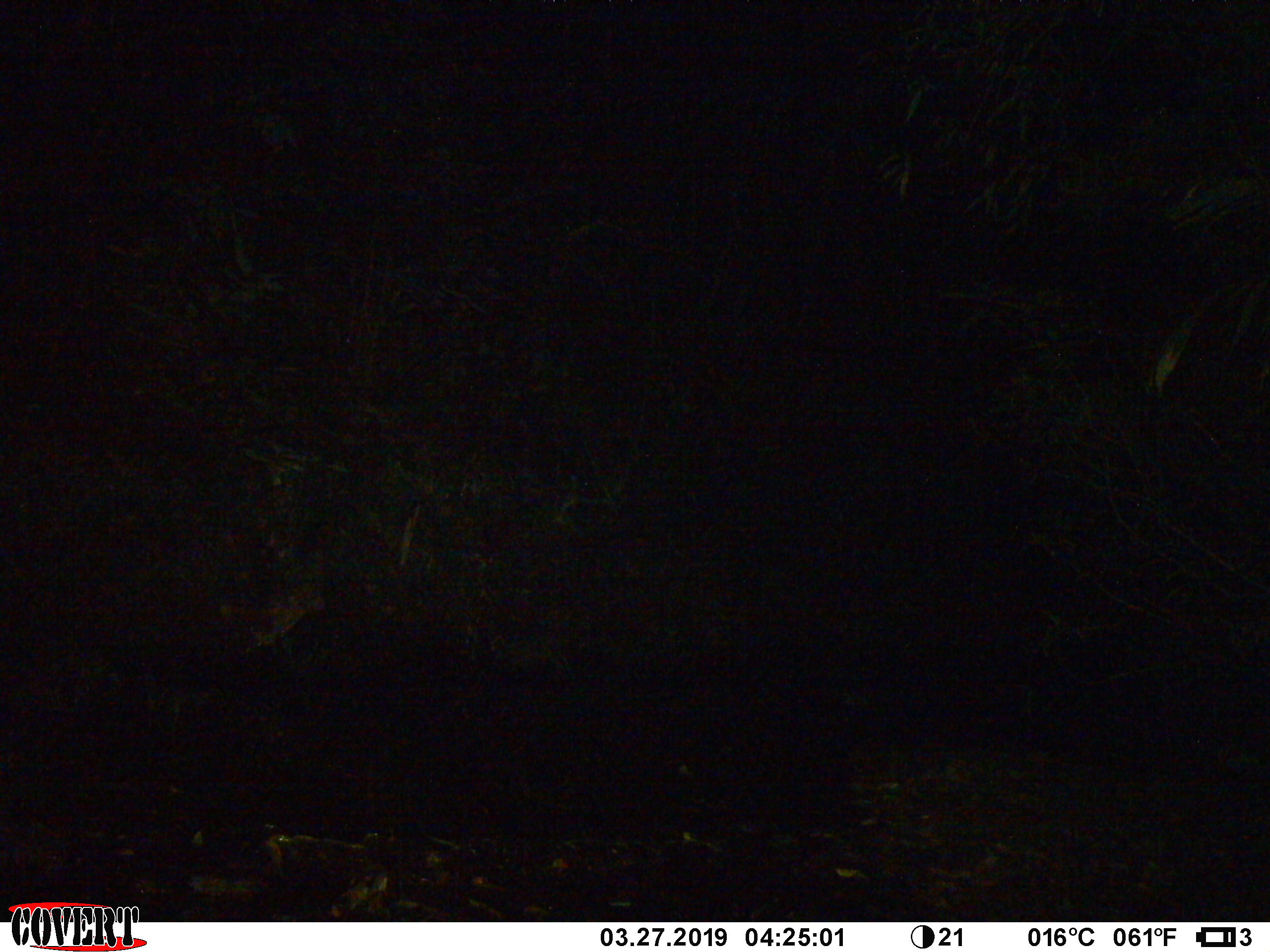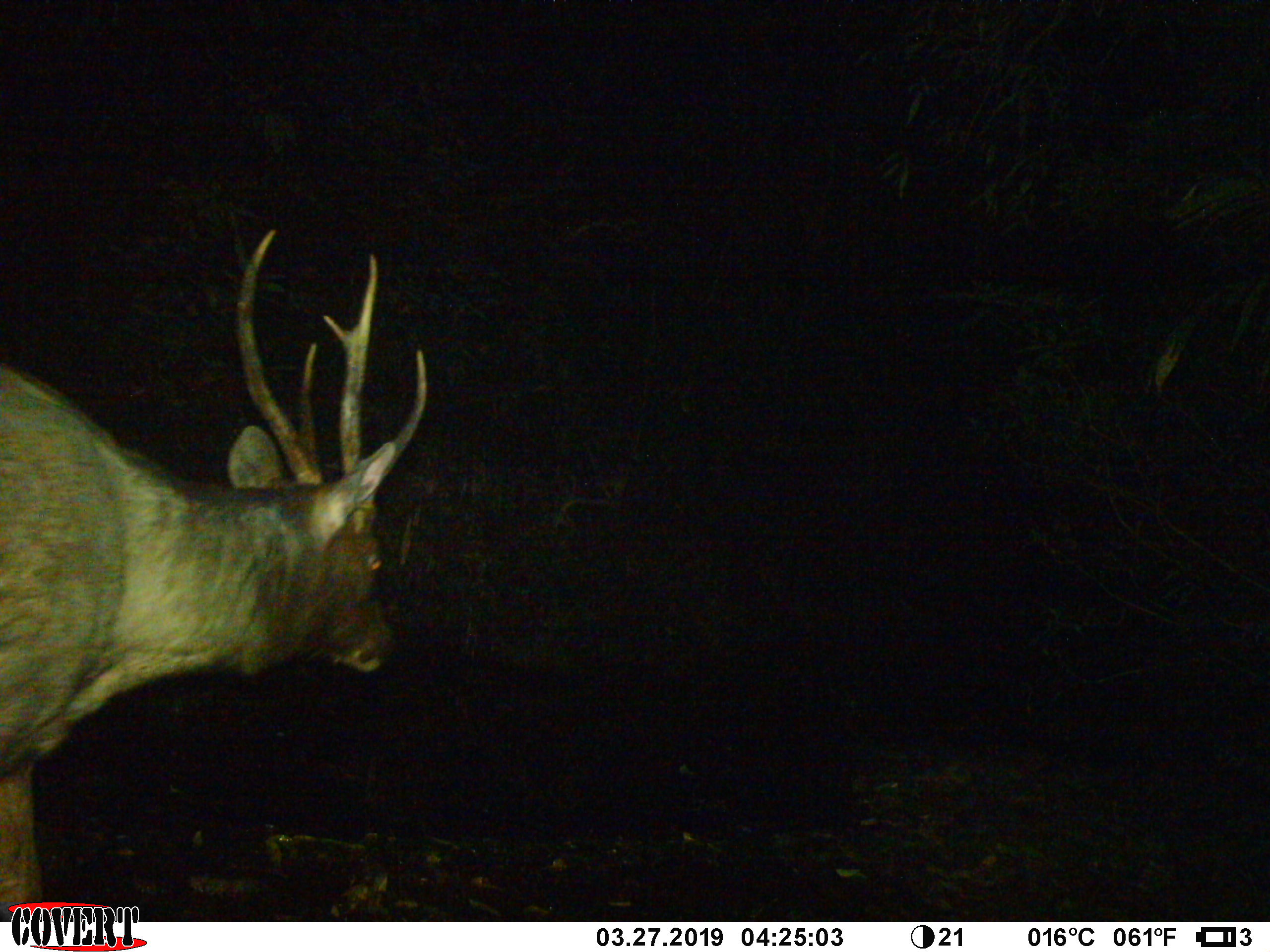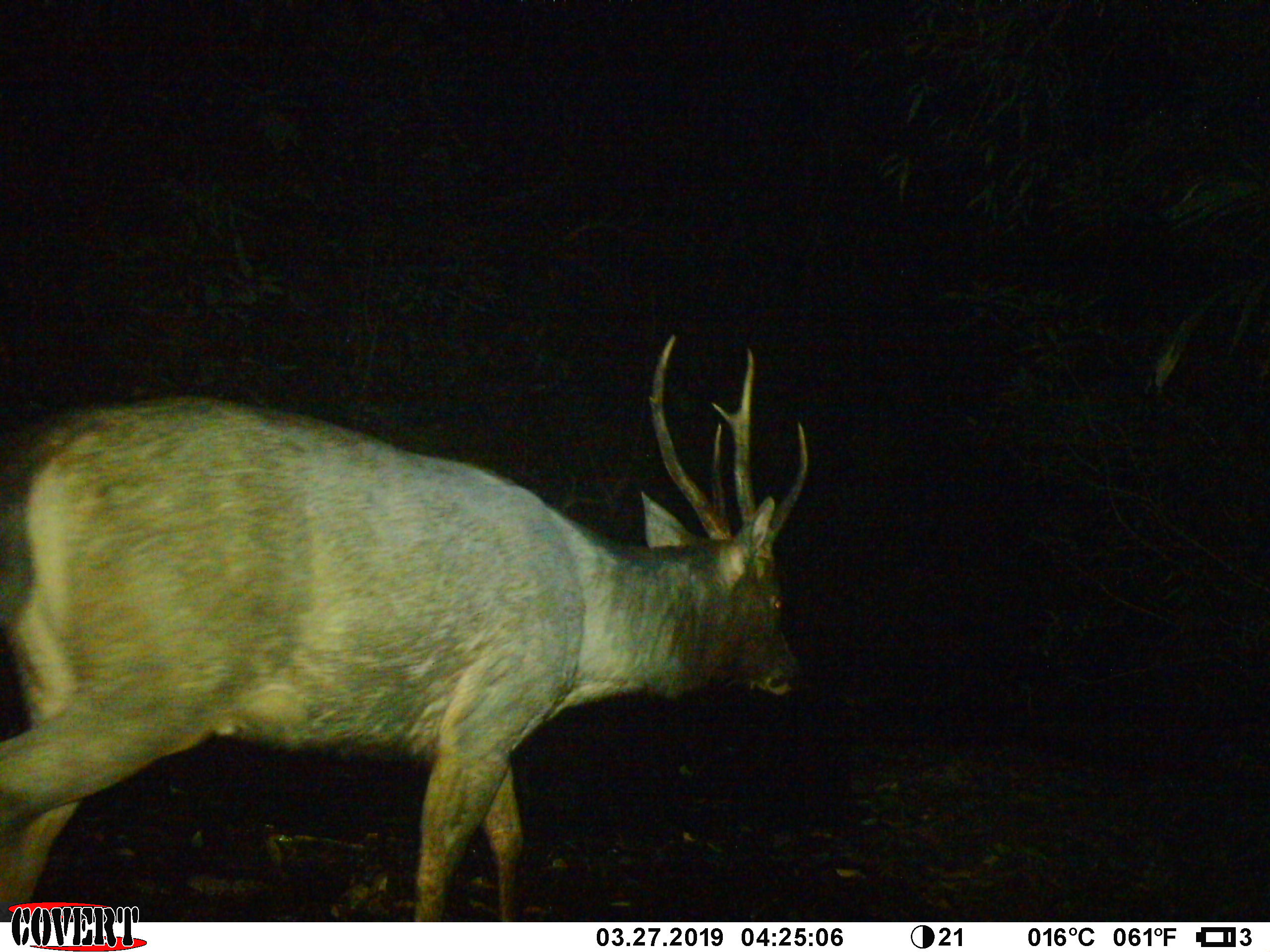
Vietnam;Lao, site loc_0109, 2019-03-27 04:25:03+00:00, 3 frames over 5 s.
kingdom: Animalia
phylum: Chordata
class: Mammalia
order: Artiodactyla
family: Cervidae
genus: Rusa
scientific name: Rusa unicolor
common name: sambar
Sambar (Rusa unicolor). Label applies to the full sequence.